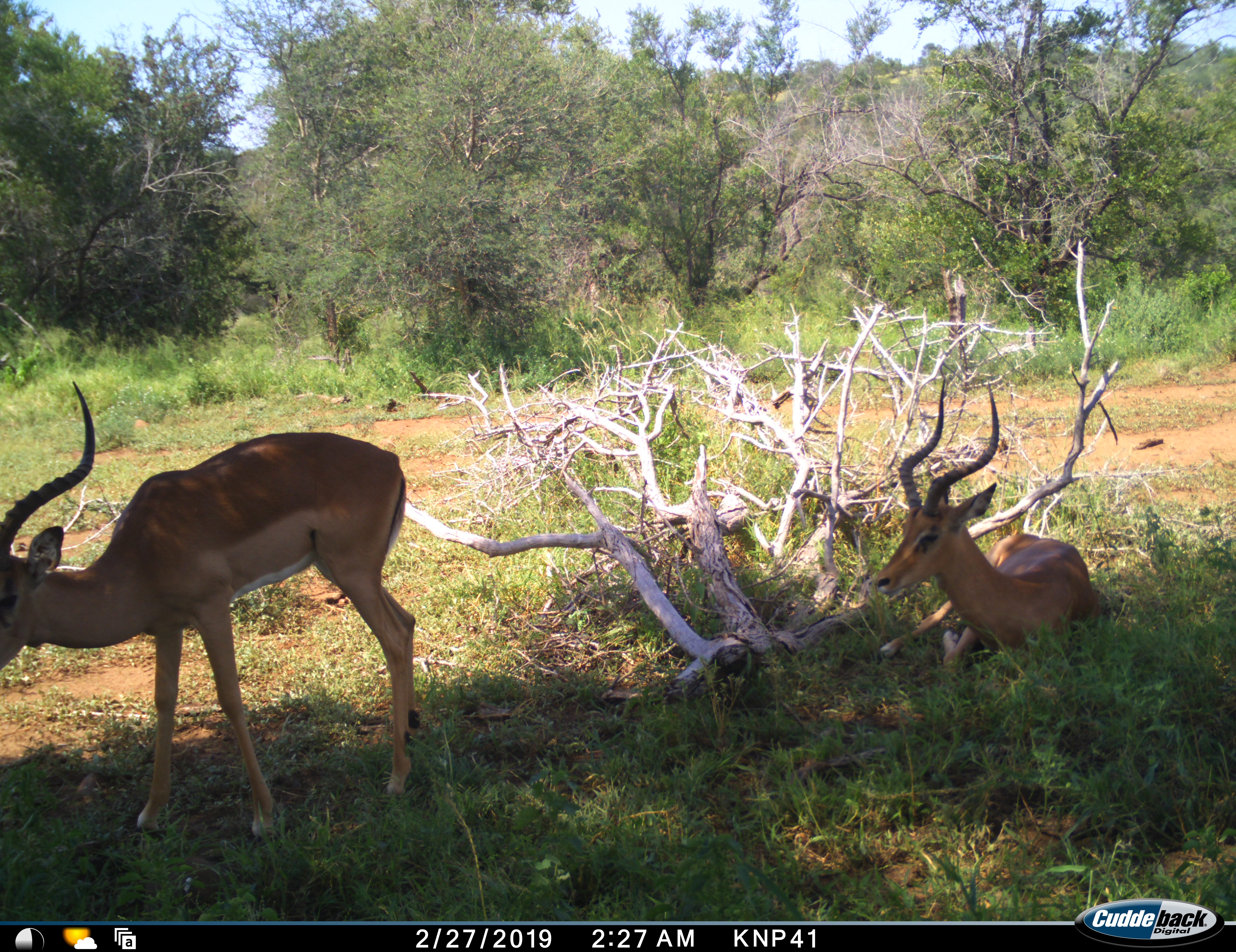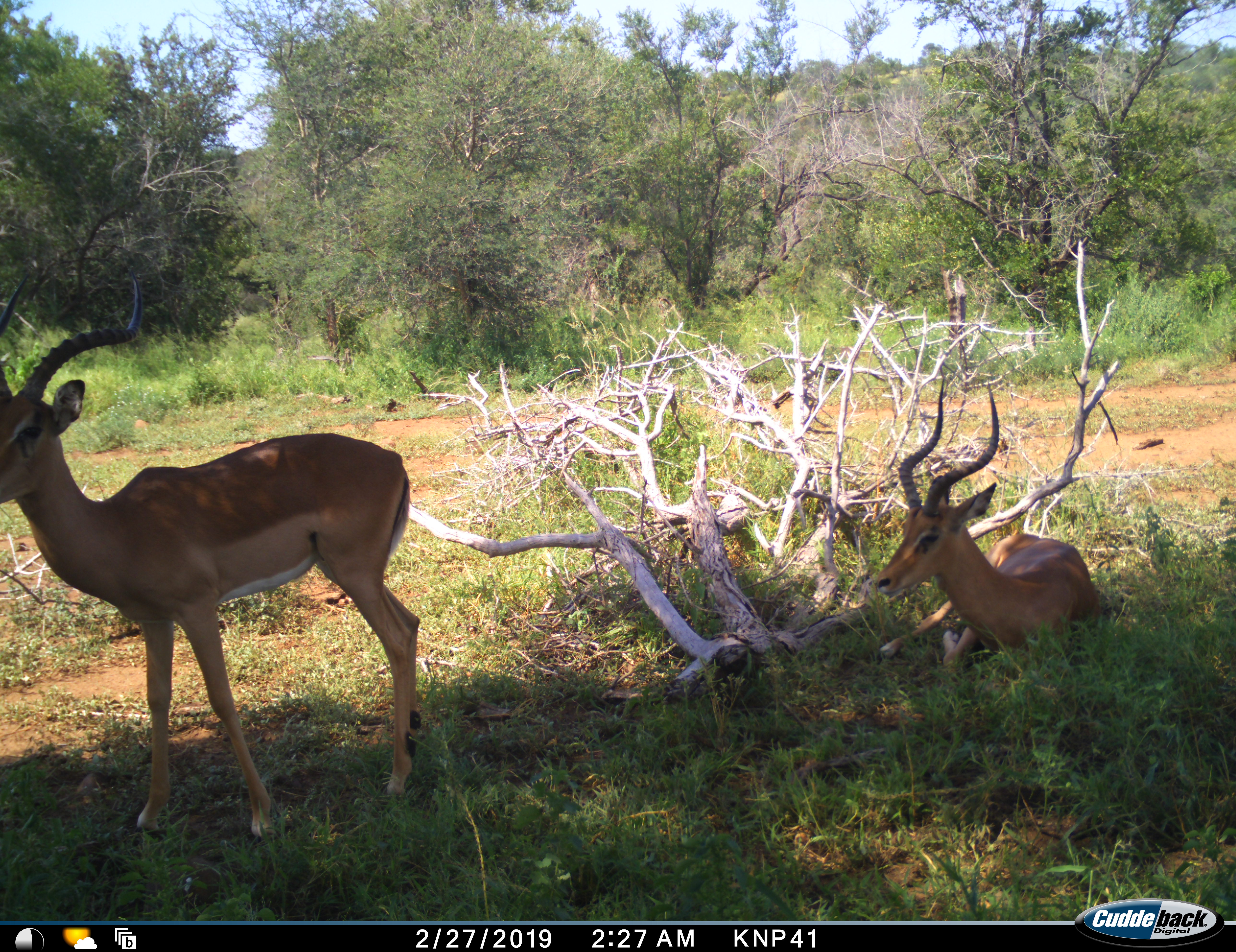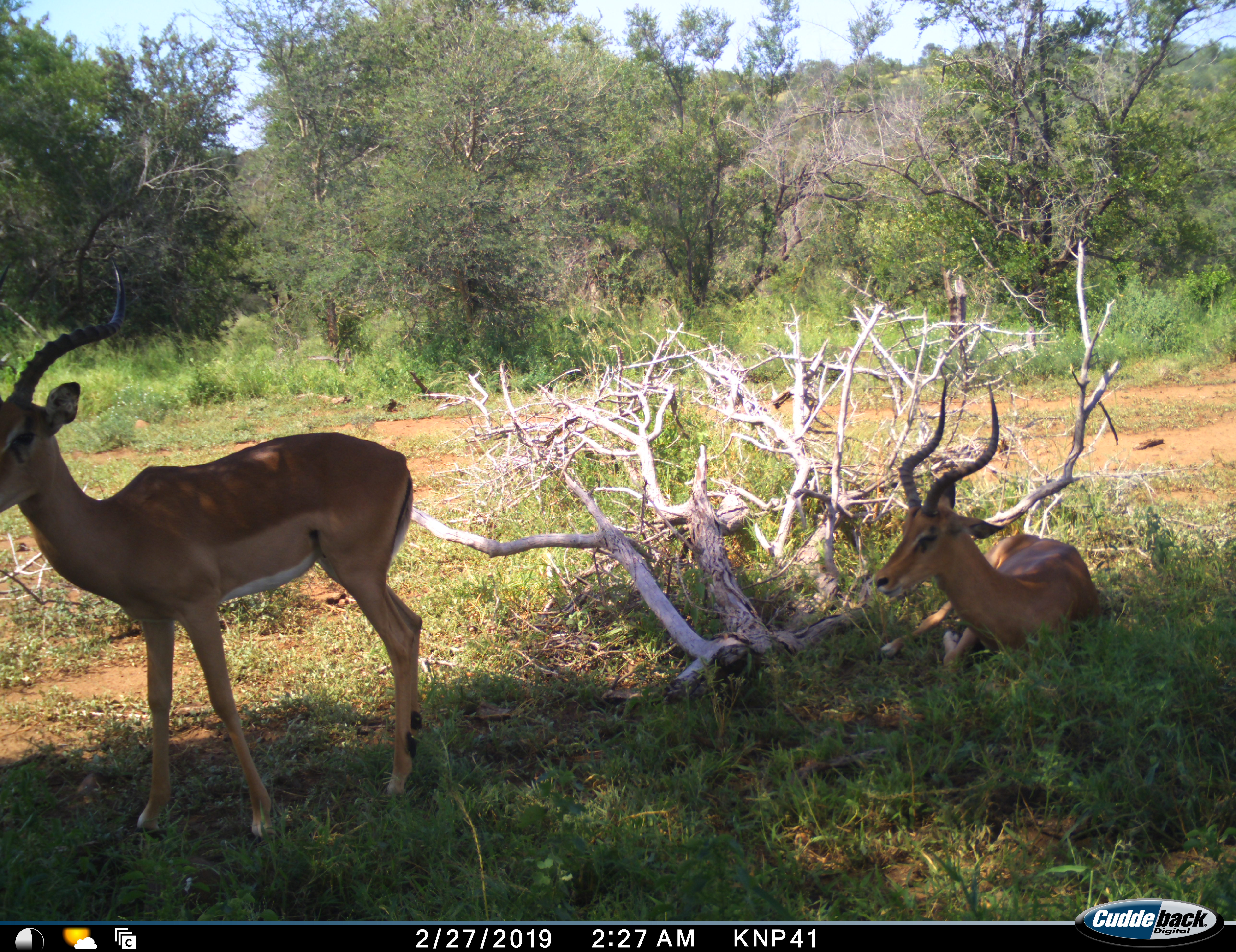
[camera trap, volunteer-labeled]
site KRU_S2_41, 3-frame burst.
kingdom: Animalia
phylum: Chordata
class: Mammalia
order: Artiodactyla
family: Bovidae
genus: Aepyceros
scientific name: Aepyceros melampus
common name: impala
Impala (Aepyceros melampus), count 2. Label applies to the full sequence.